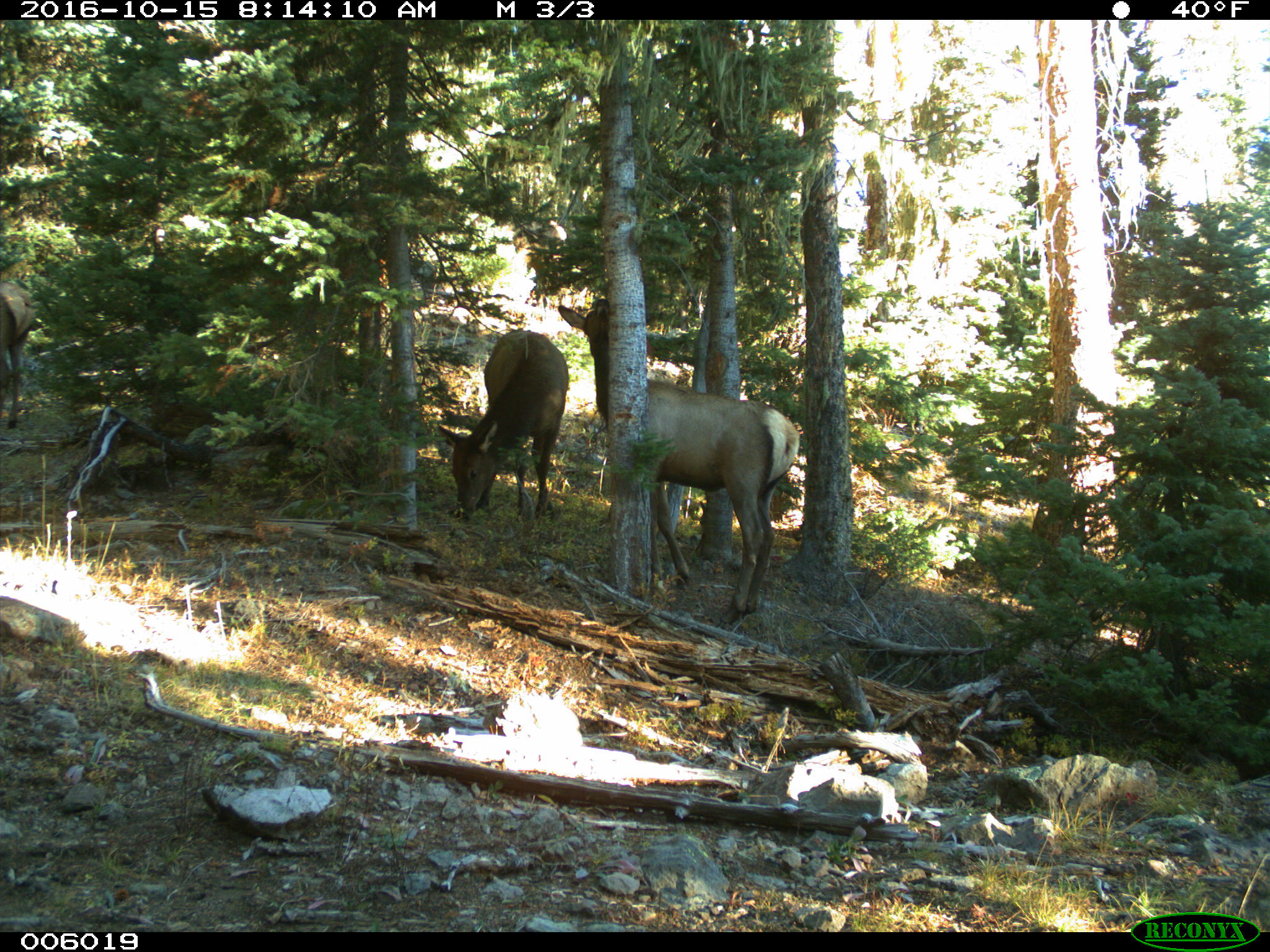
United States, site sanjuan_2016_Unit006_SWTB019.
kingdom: Animalia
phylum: Chordata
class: Mammalia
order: Artiodactyla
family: Cervidae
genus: Cervus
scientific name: Cervus elaphus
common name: red deer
Cervus elaphus (red deer).